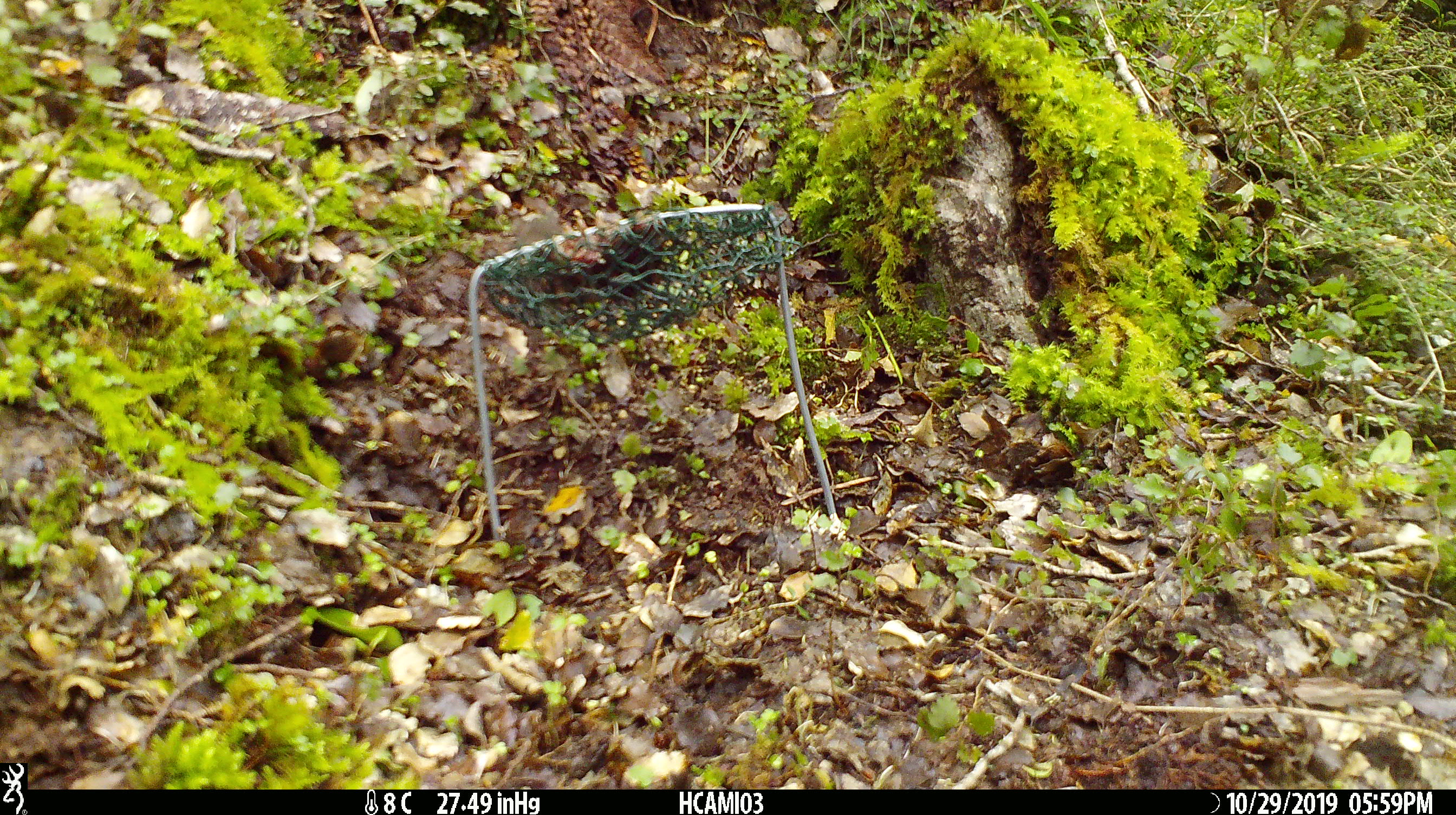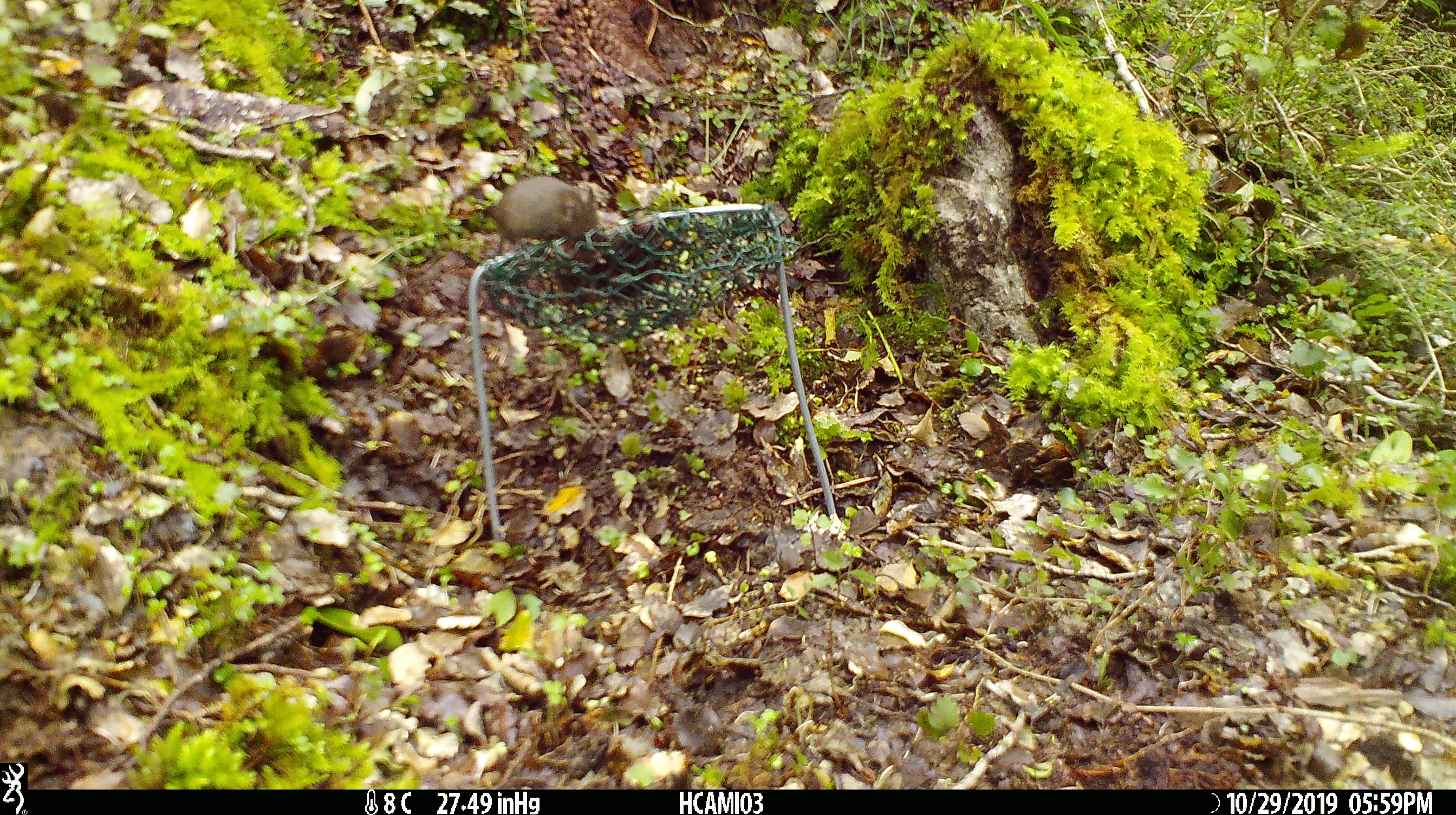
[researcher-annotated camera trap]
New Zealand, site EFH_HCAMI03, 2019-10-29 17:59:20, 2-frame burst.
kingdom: Animalia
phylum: Chordata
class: Mammalia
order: Rodentia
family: Muridae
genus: Mus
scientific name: Mus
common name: mouse